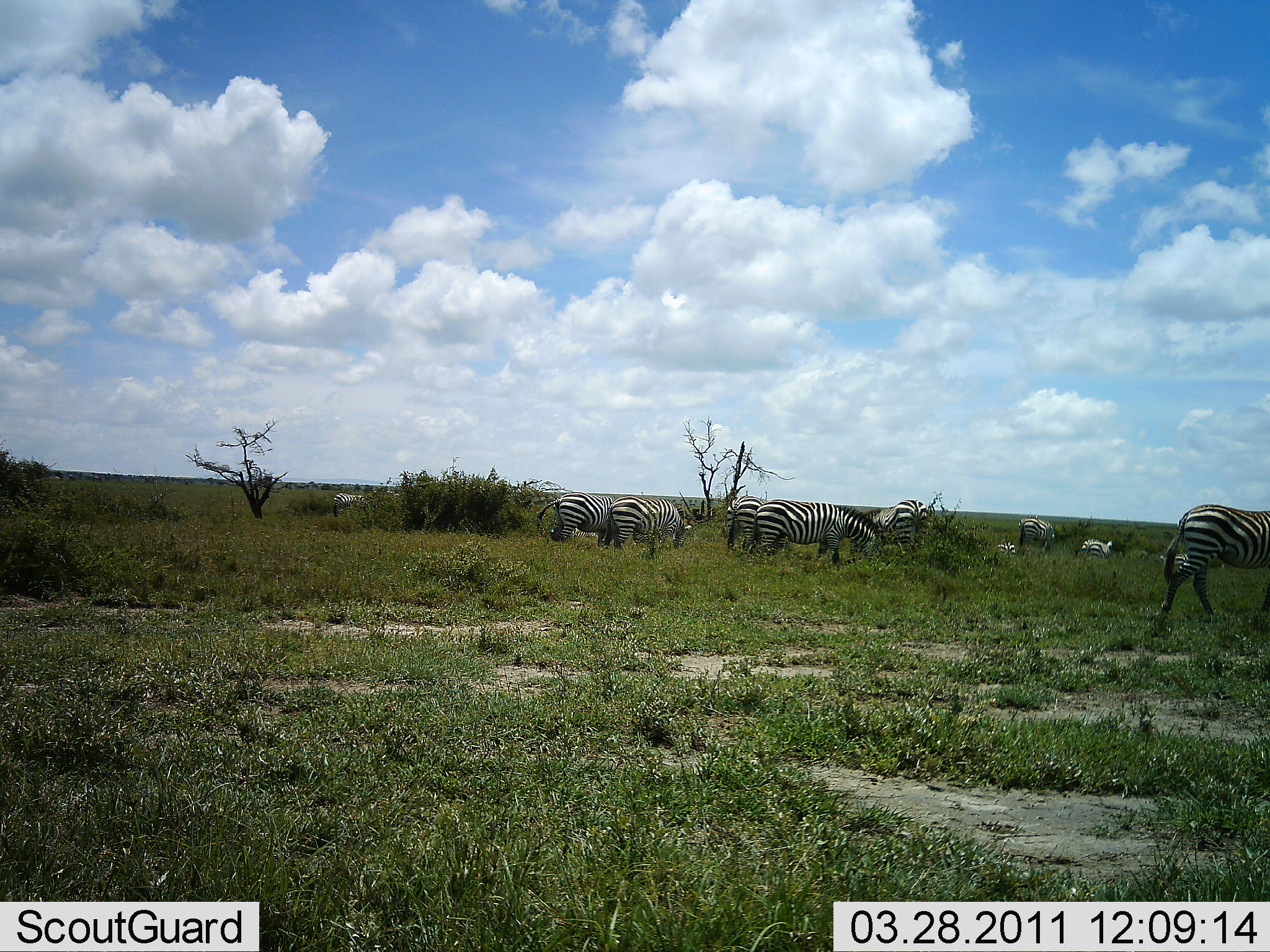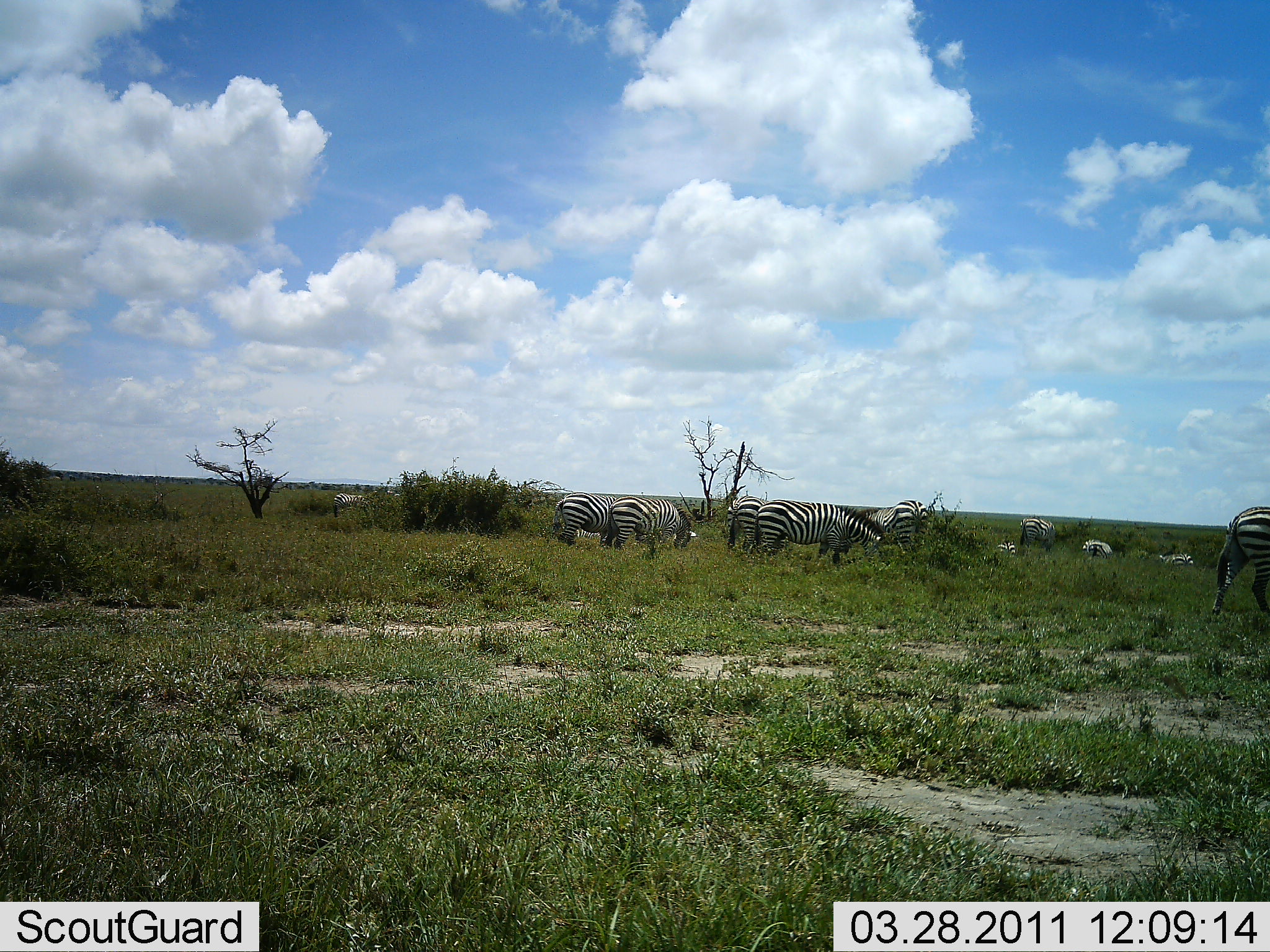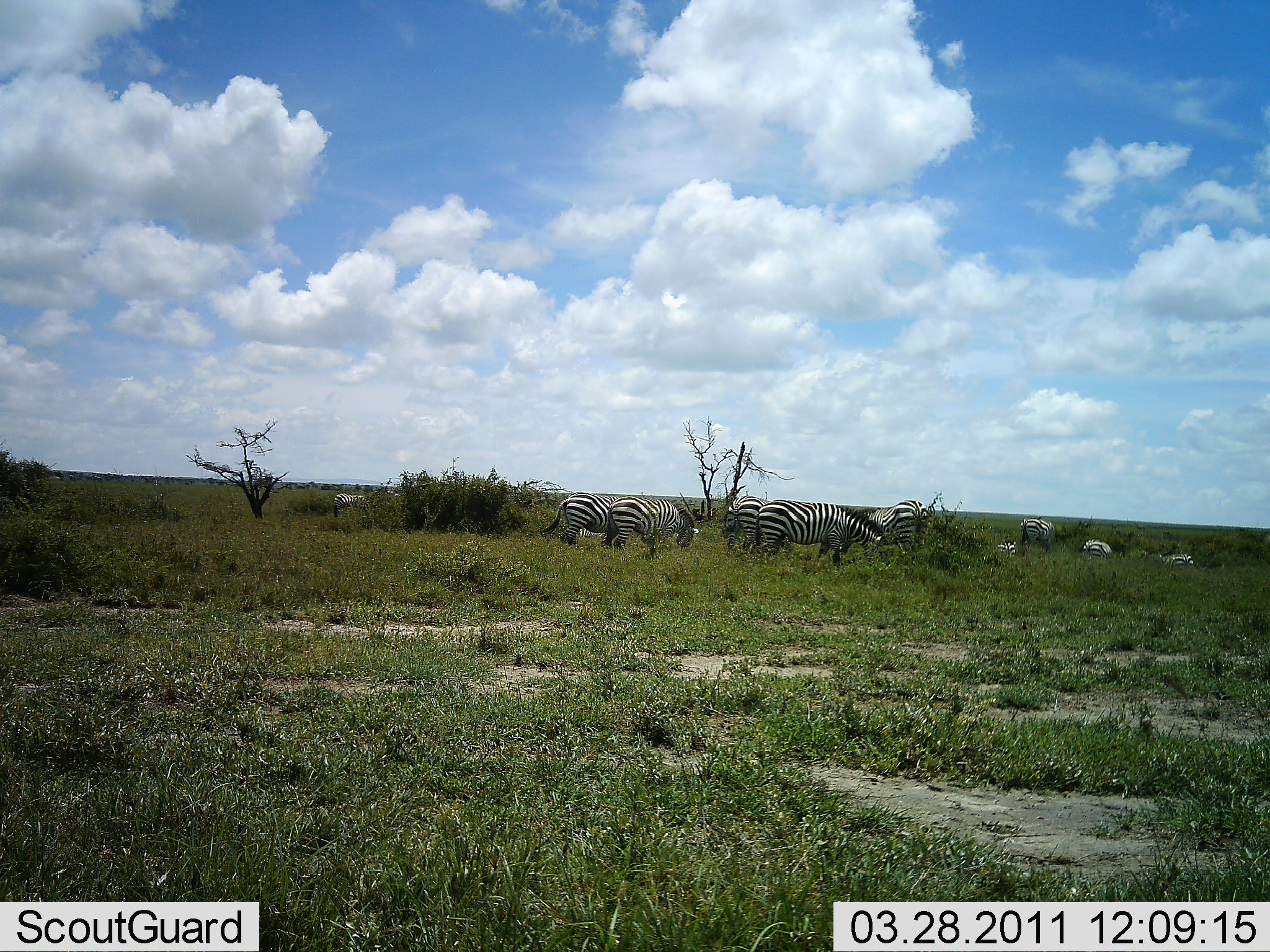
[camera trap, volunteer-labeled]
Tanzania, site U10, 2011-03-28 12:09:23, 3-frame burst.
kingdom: Animalia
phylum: Chordata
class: Mammalia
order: Perissodactyla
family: Equidae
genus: Equus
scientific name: Equus quagga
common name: plains zebra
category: zebra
Zebra (plains zebra) (Equus quagga), count 11-50. Behavior (volunteer vote fractions): standing 55%, resting 18%, moving 36%, interacting 0%. Young present (vote fraction): 0%. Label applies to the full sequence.